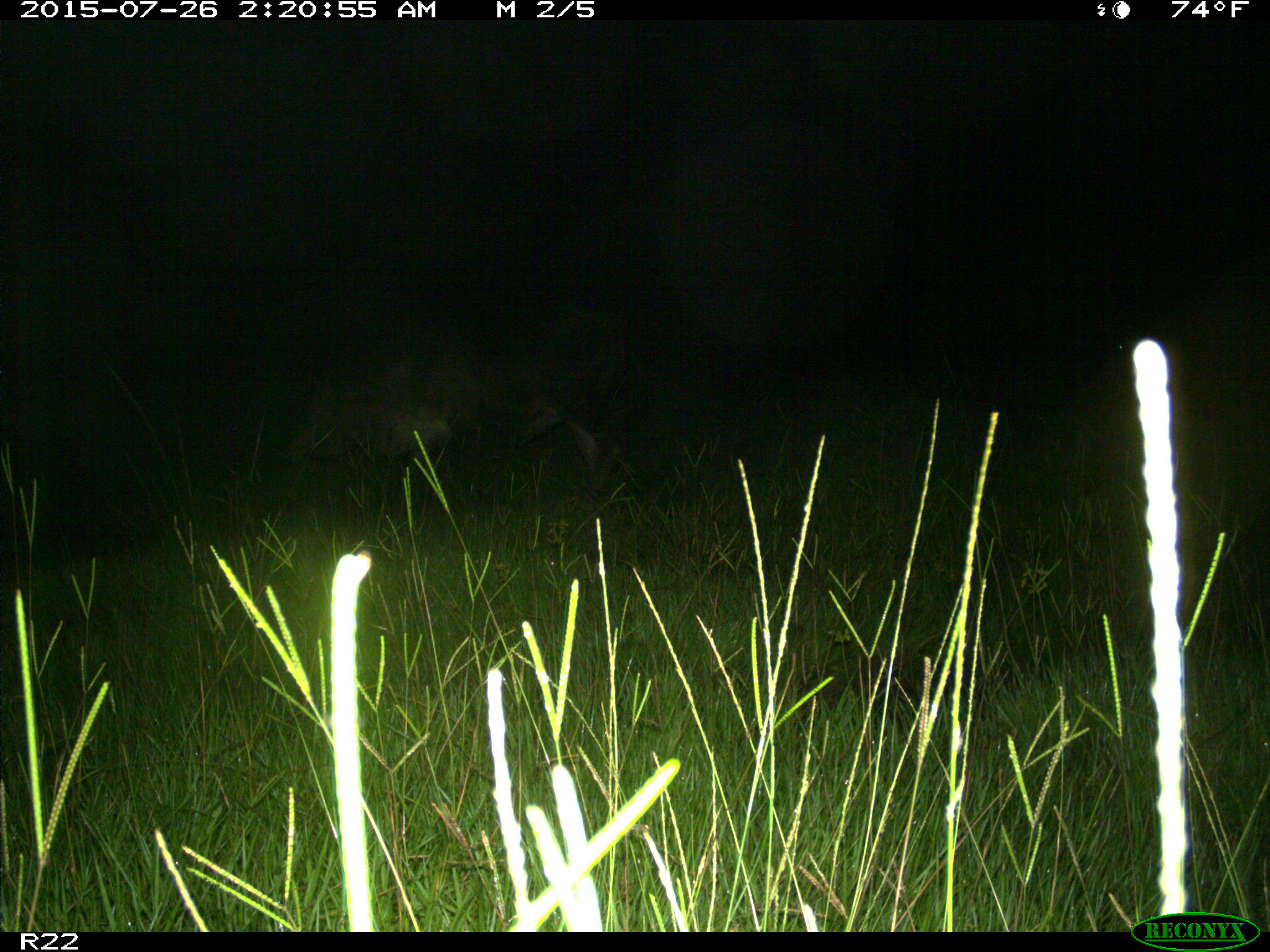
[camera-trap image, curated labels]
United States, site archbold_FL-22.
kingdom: Animalia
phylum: Chordata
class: Mammalia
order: Artiodactyla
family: Bovidae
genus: Bos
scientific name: Bos taurus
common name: domestic cow